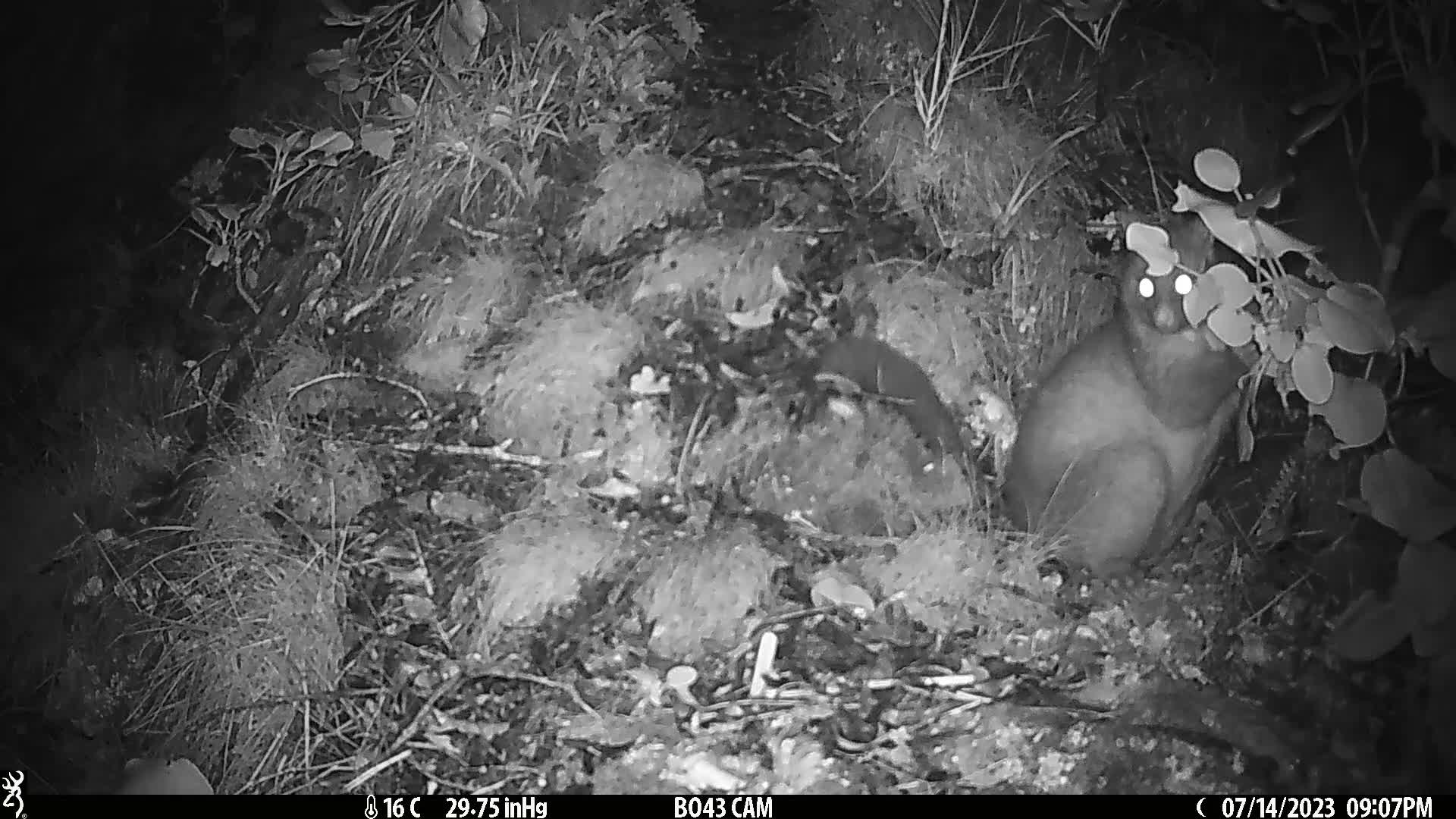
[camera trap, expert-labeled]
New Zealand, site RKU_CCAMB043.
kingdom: Animalia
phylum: Chordata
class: Mammalia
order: Diprotodontia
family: Phalangeridae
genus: Trichosurus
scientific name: Trichosurus vulpecula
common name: common brushtail possum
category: possum